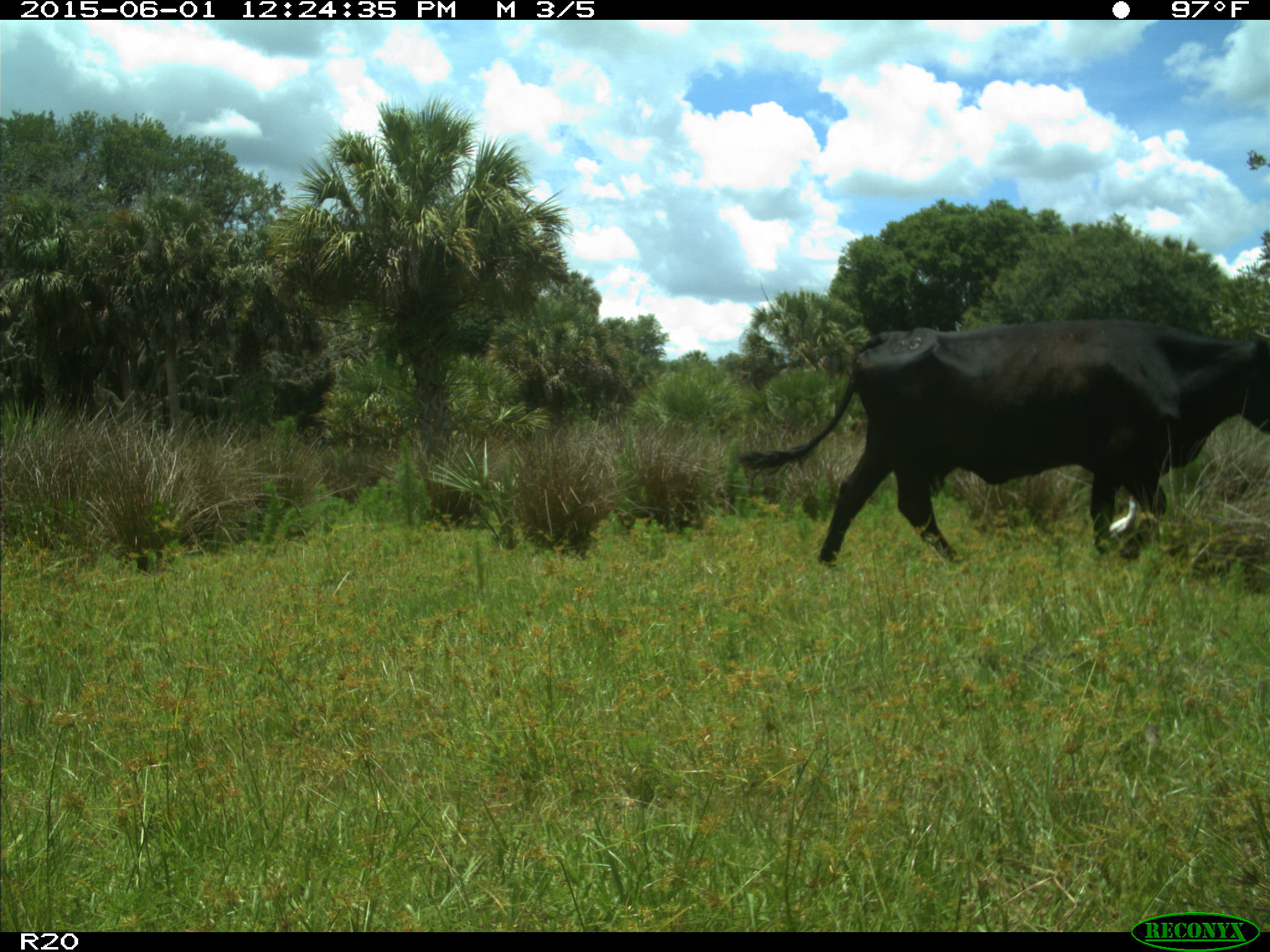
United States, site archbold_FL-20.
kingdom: Animalia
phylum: Chordata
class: Mammalia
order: Artiodactyla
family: Bovidae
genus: Bos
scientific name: Bos taurus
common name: domestic cow